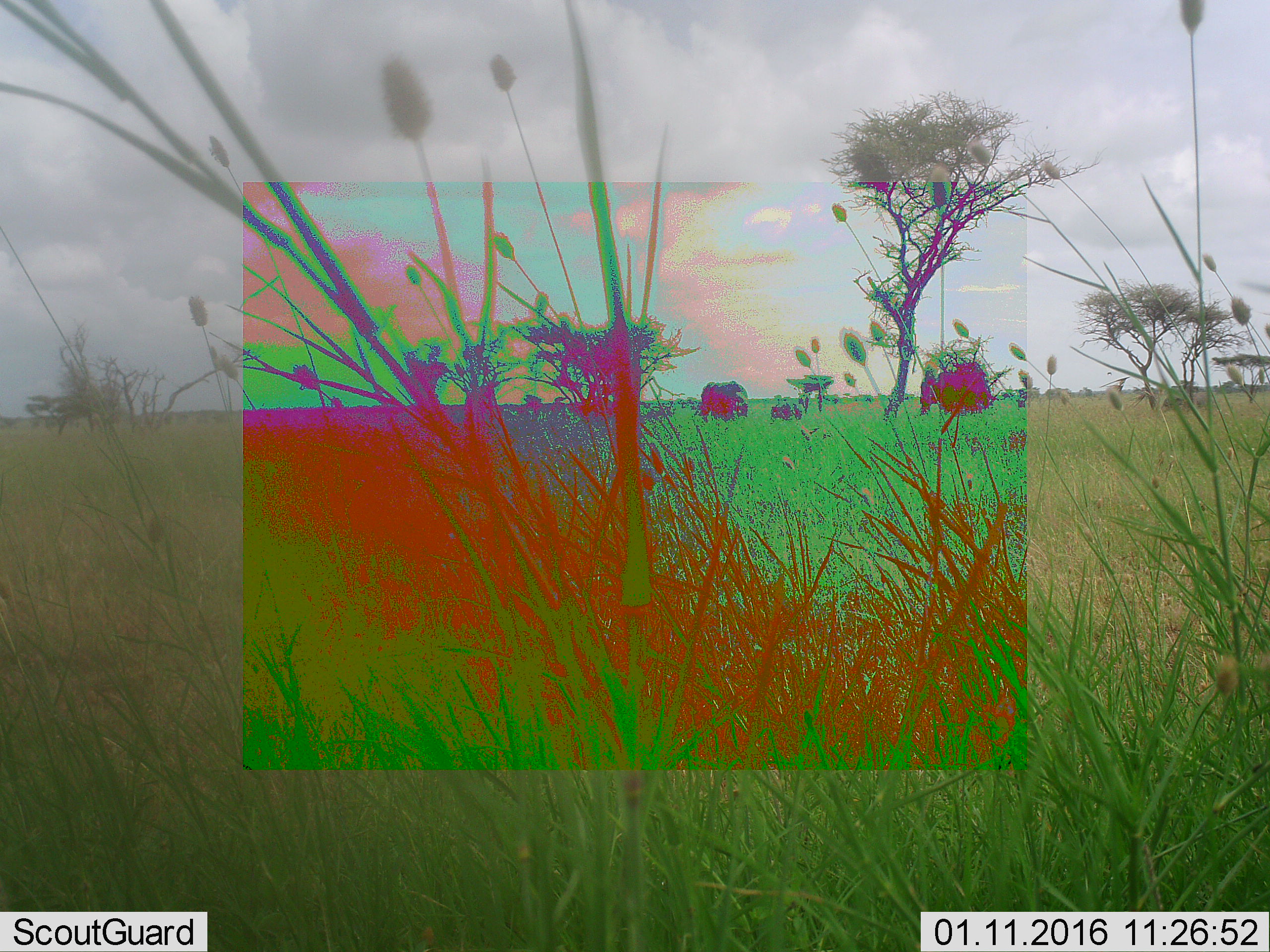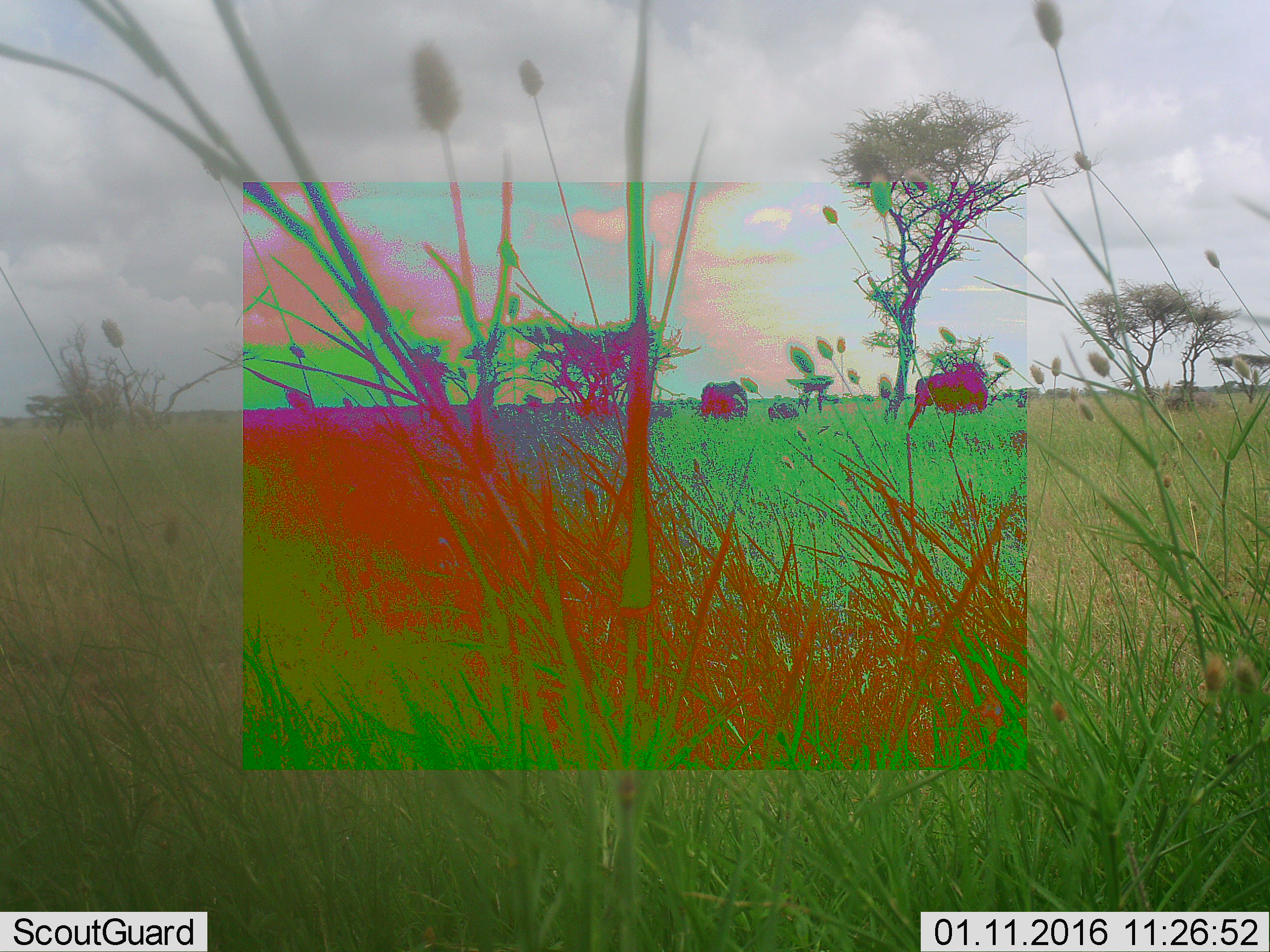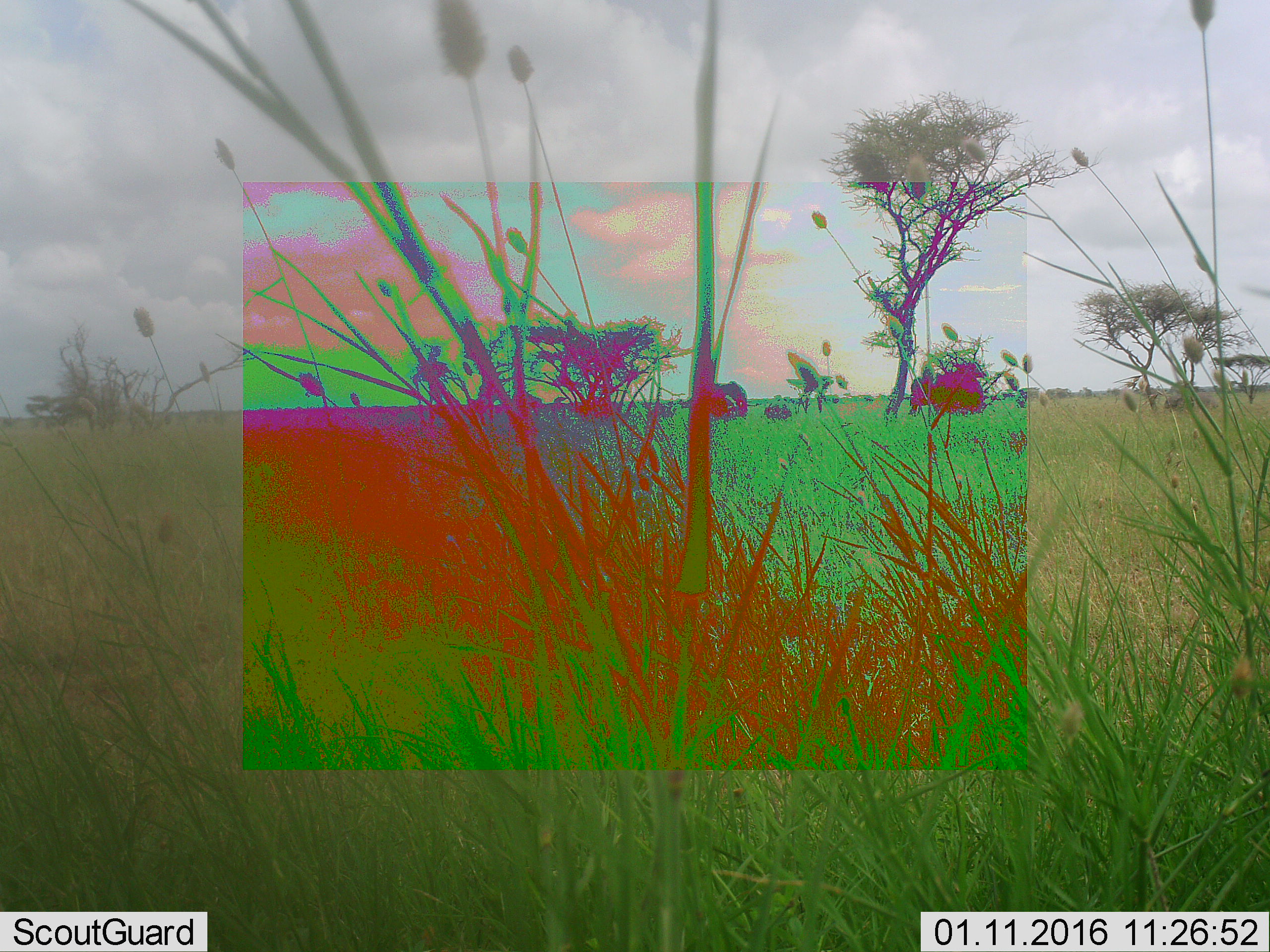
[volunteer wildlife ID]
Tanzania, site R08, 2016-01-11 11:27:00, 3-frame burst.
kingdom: Animalia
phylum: Chordata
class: Mammalia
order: Proboscidea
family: Elephantidae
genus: Loxodonta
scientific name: Loxodonta africana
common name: african bush elephant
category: elephant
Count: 3.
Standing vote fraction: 80%.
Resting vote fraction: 0%.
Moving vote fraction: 60%.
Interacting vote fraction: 0%.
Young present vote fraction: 60%.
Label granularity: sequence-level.